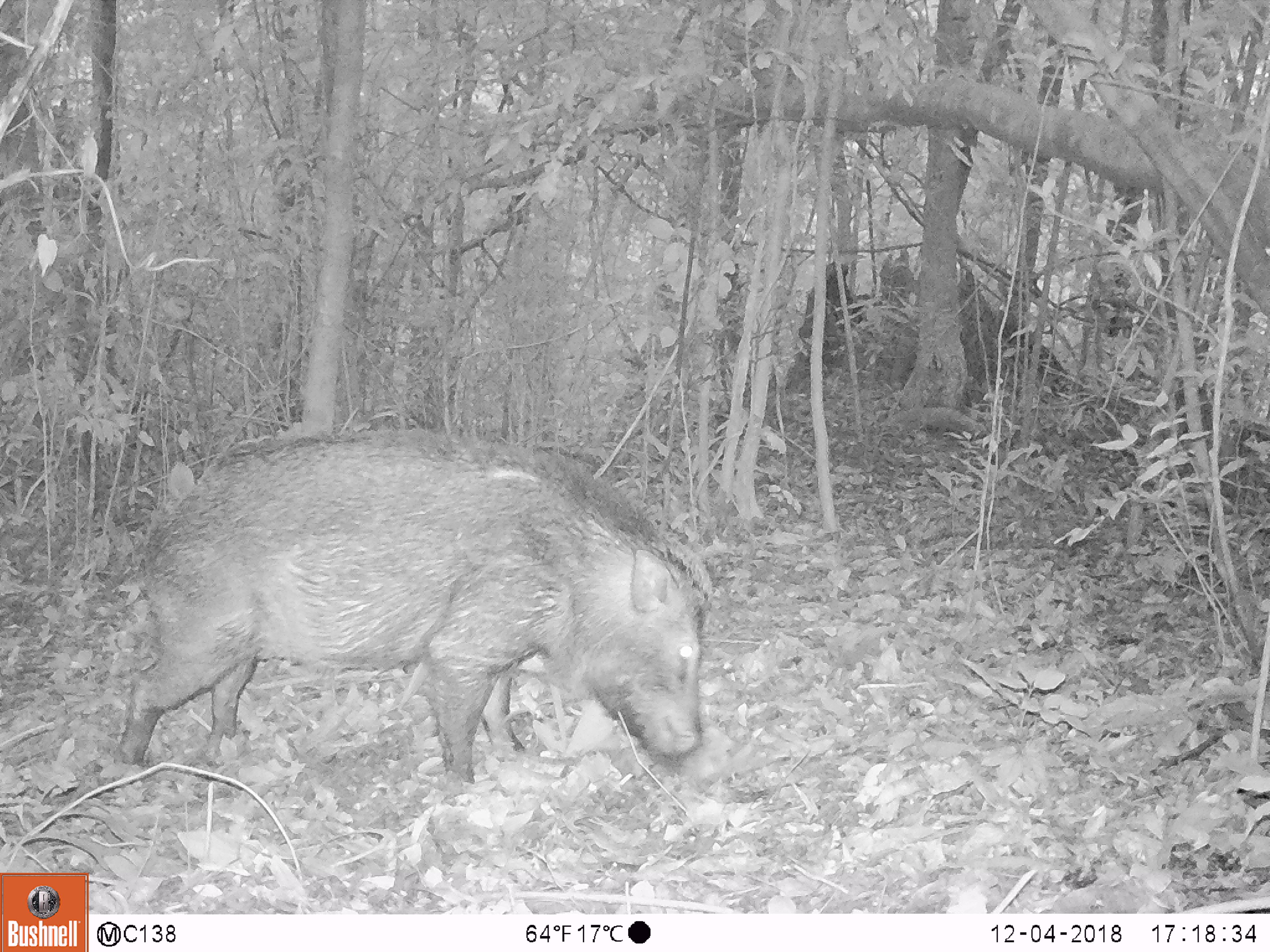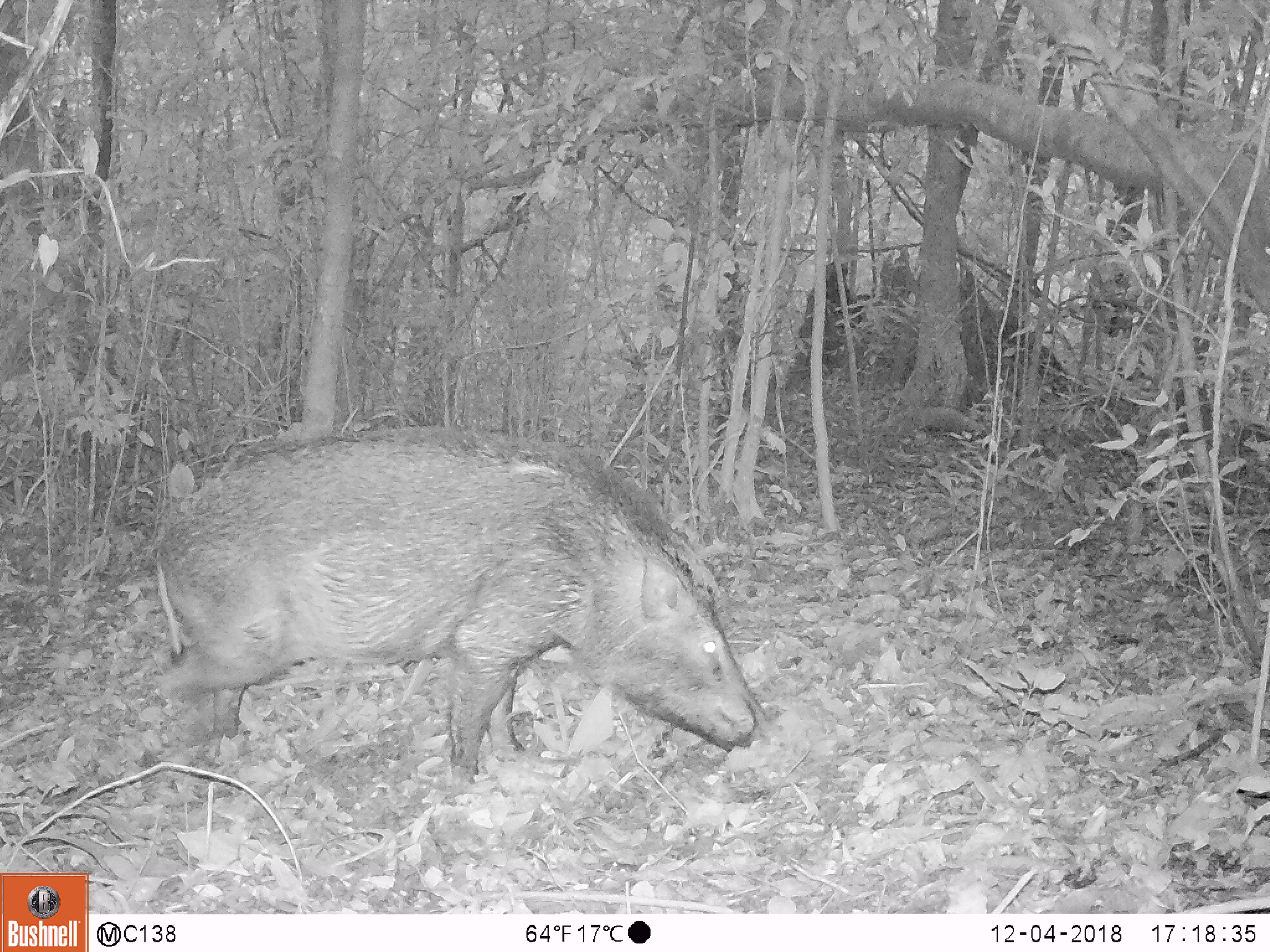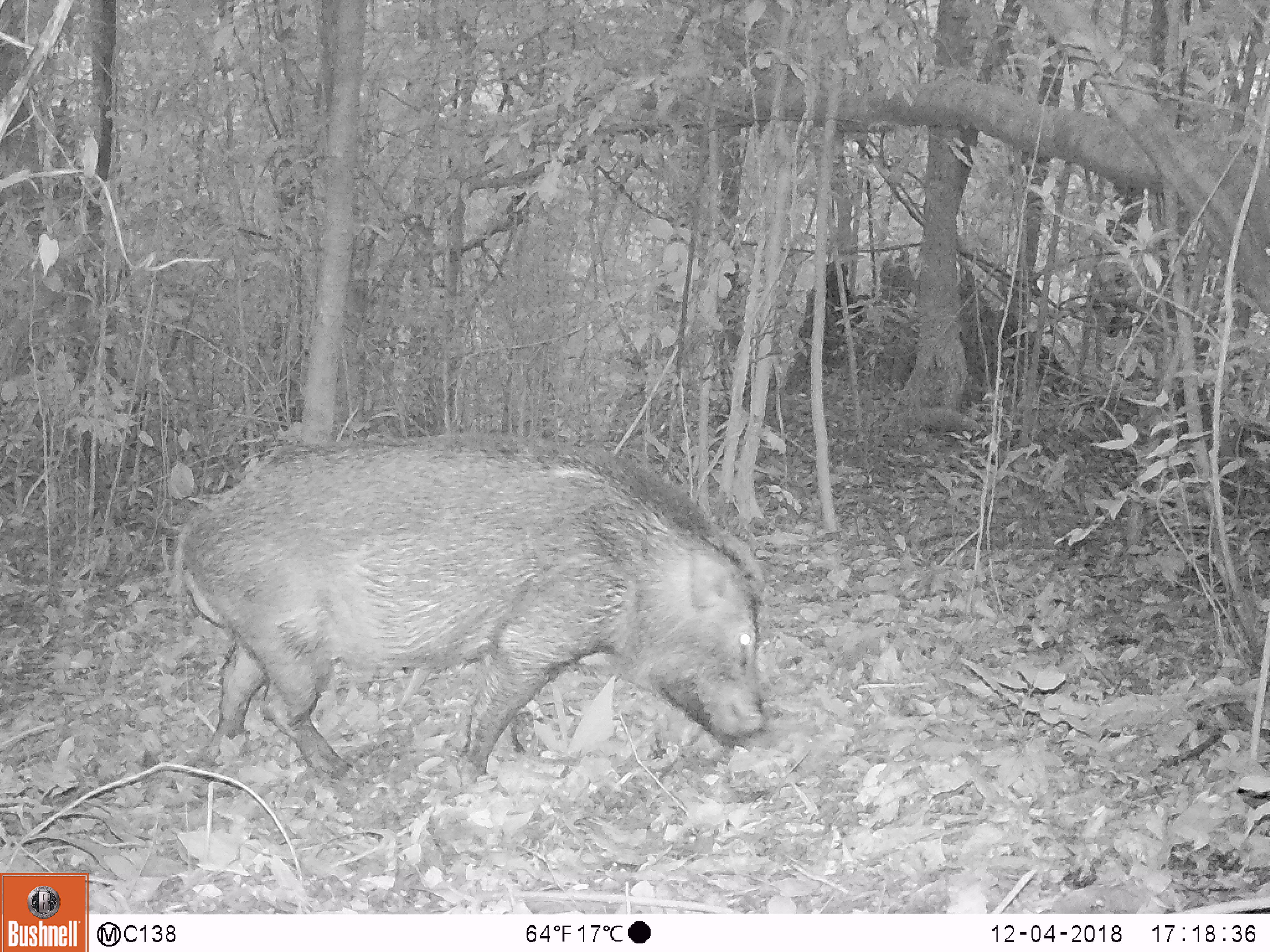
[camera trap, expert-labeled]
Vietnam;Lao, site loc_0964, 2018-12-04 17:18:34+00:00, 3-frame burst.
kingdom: Animalia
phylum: Chordata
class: Mammalia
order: Artiodactyla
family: Suidae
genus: Sus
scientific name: Sus scrofa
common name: eurasian wild pig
Eurasian wild pig (Sus scrofa). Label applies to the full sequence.